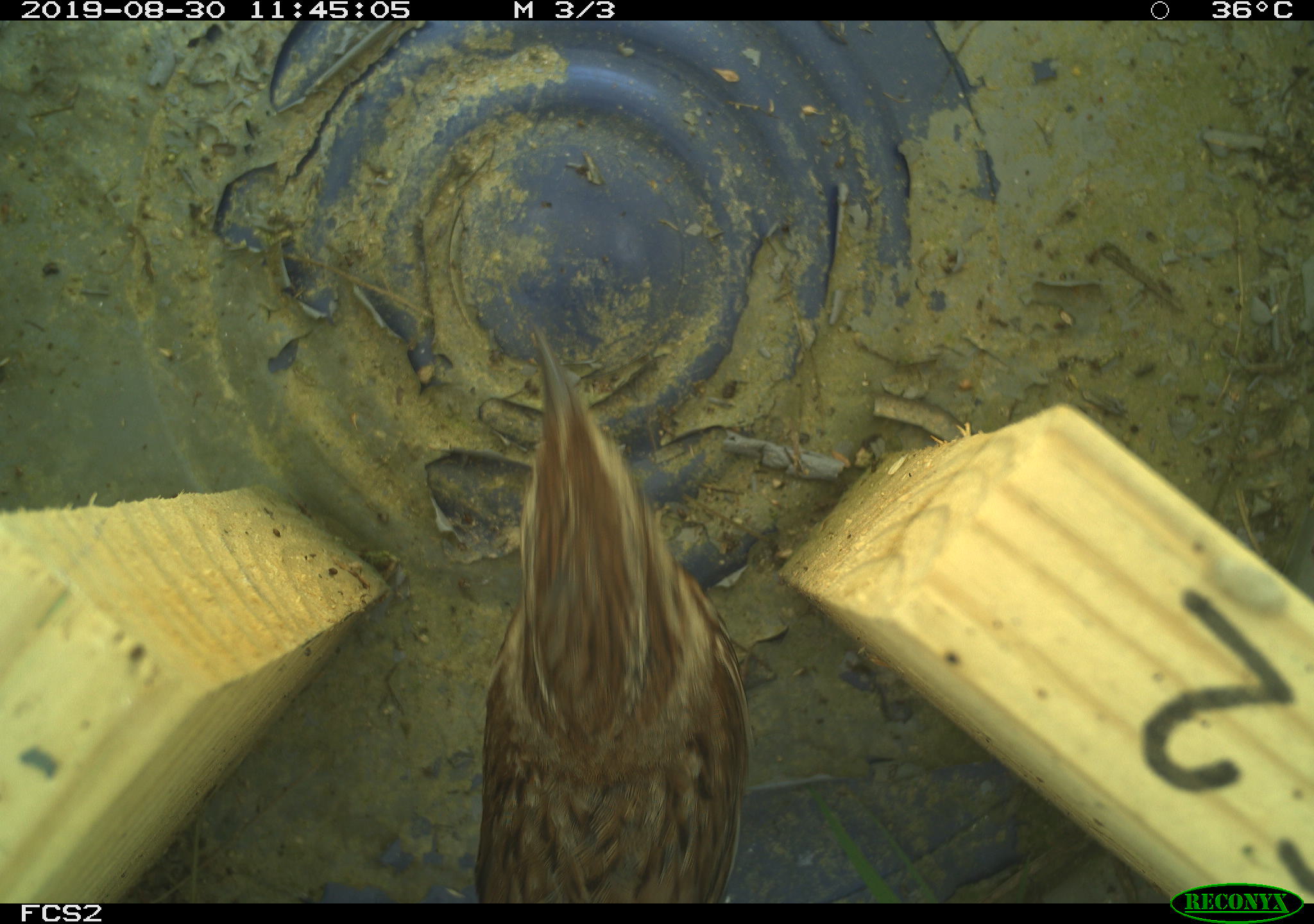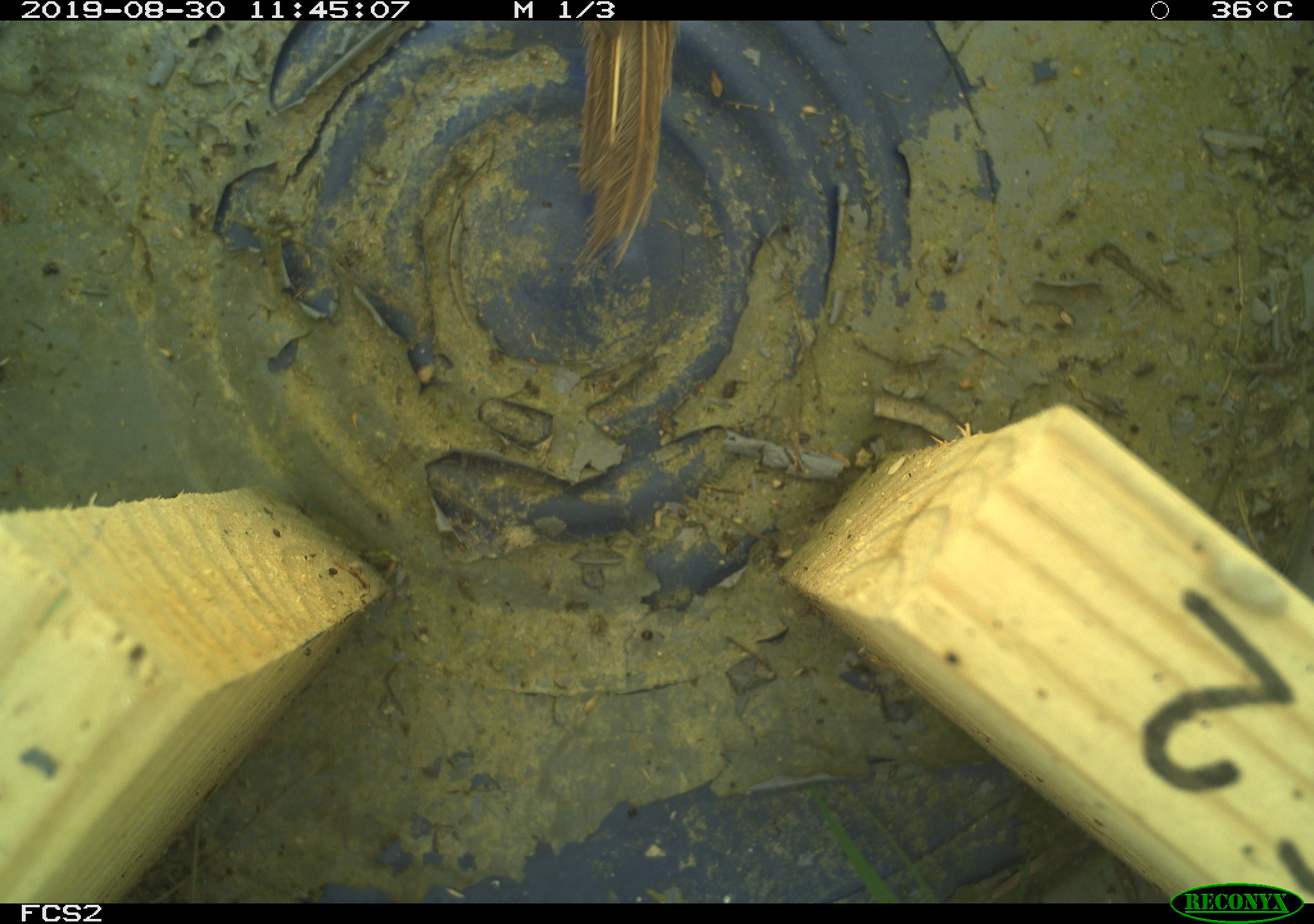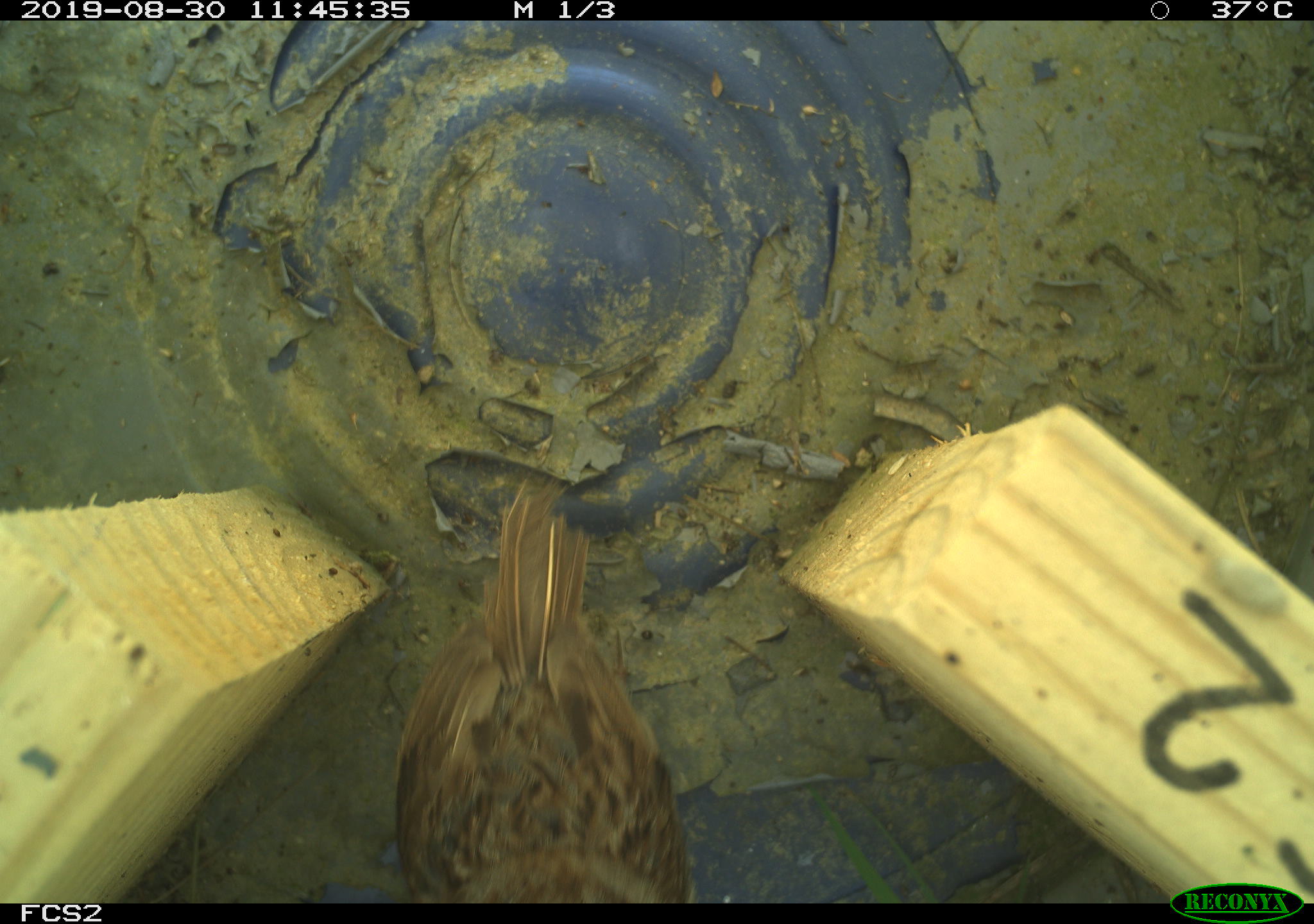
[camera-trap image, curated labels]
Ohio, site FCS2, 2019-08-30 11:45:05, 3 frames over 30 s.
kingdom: Animalia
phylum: Chordata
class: Aves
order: Passeriformes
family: Passerellidae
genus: Melospiza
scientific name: Melospiza melodia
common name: song sparrow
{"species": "song sparrow (Melospiza melodia)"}